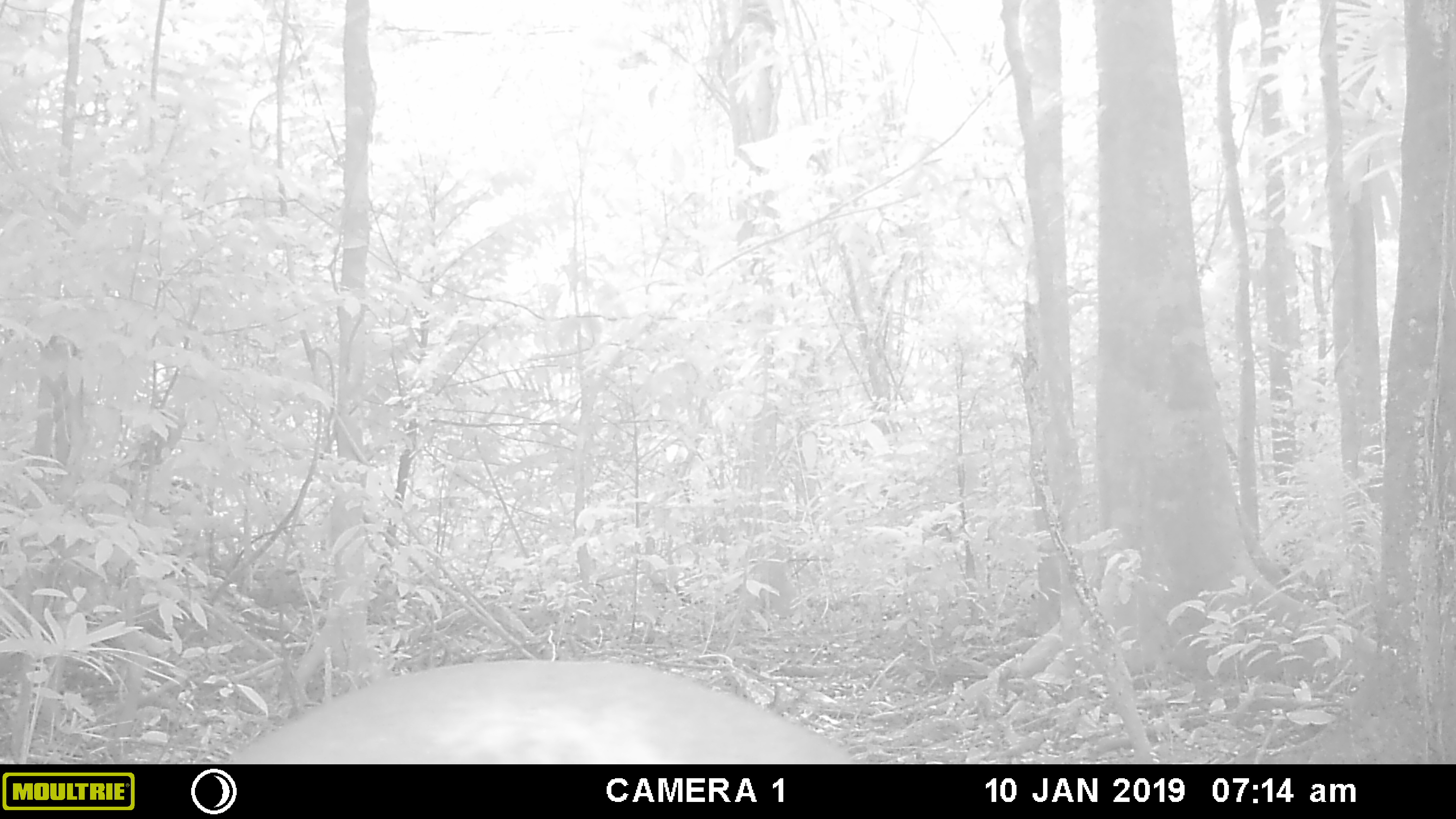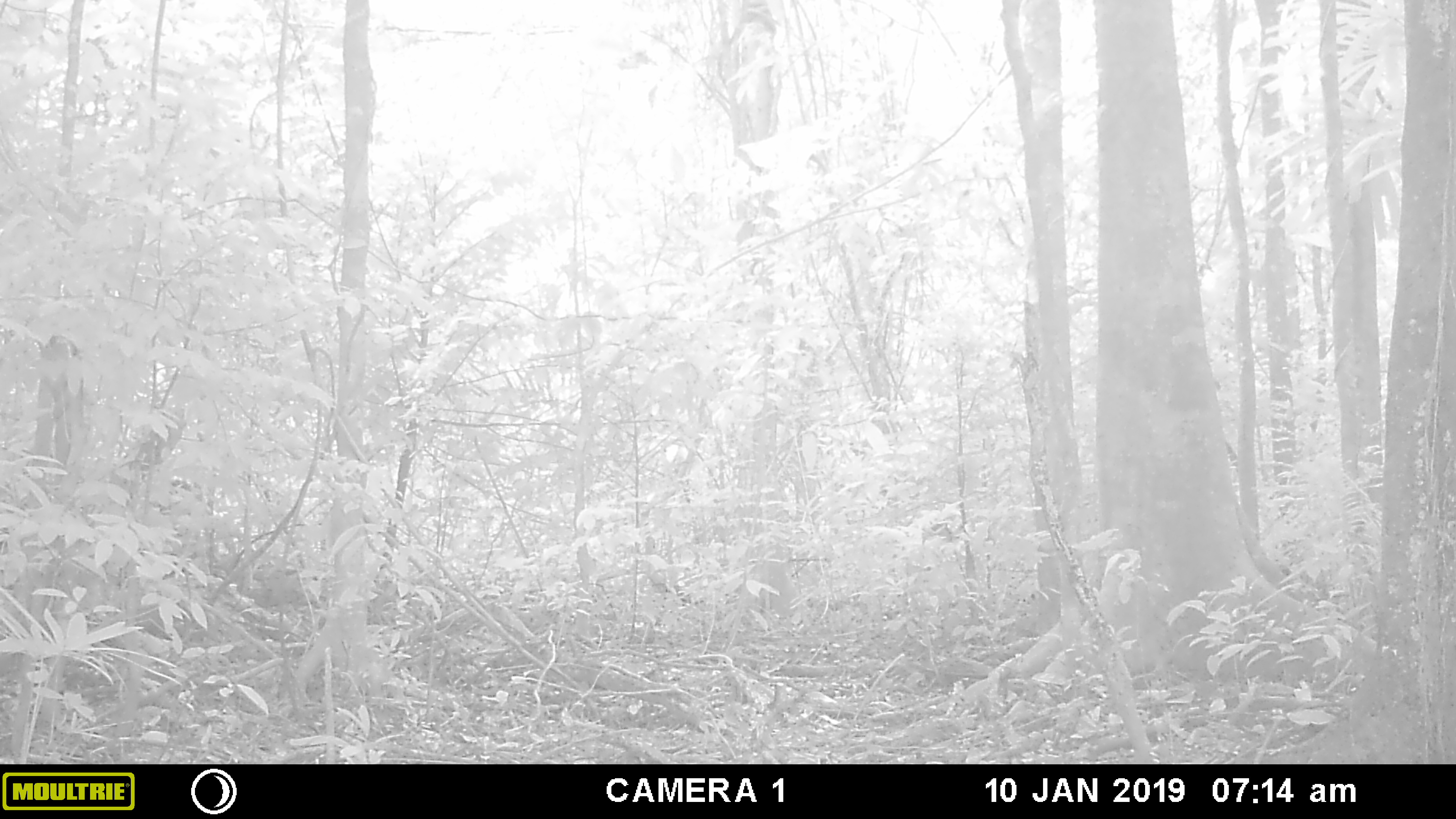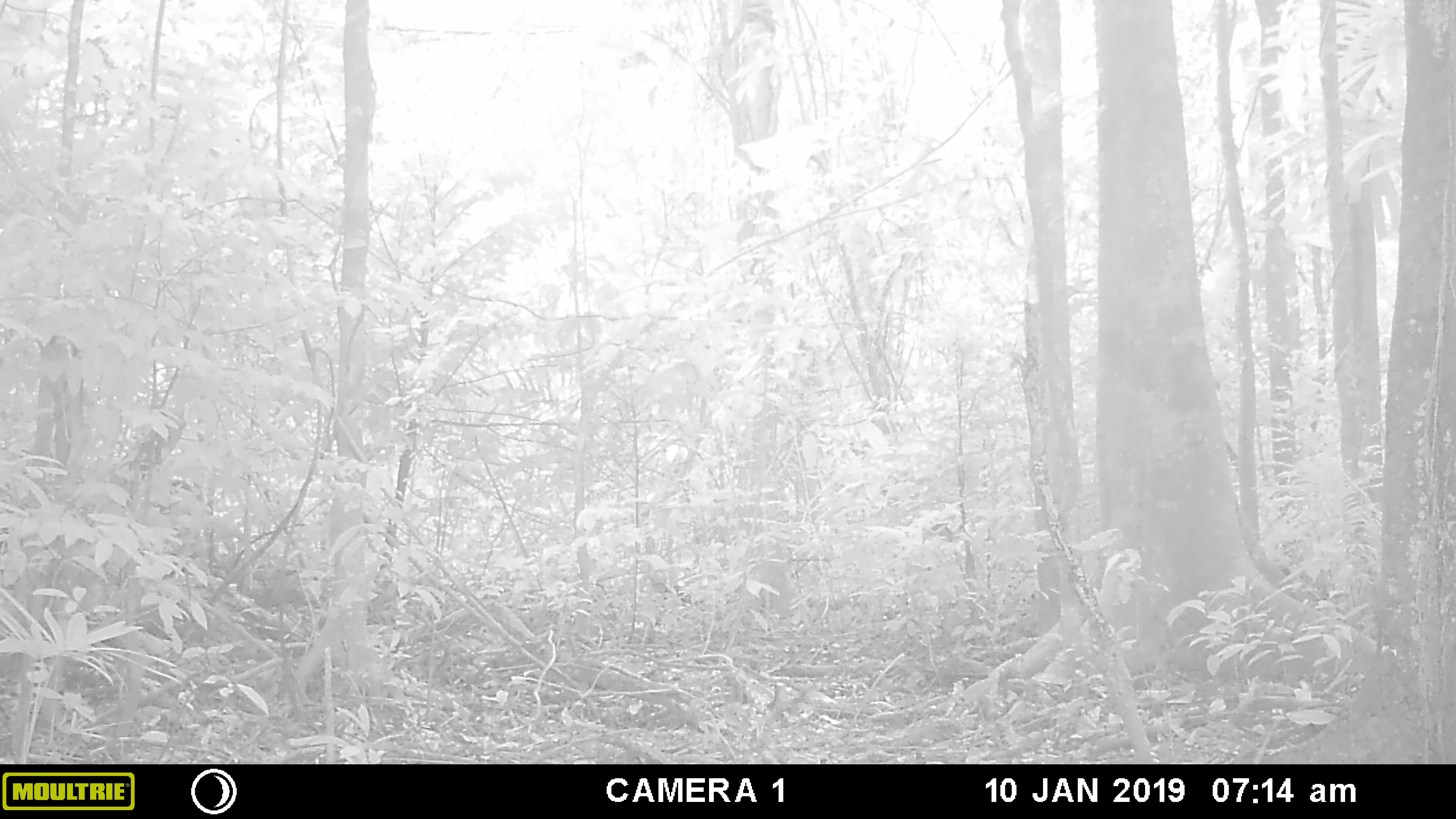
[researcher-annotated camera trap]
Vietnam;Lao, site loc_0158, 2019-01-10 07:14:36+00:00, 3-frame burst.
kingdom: Animalia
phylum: Chordata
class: Mammalia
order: Artiodactyla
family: Cervidae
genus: Muntiacus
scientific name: Muntiacus vuquangensis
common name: large-antlered muntjac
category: large antlered muntjac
Large antlered muntjac (large-antlered muntjac) (Muntiacus vuquangensis). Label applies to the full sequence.